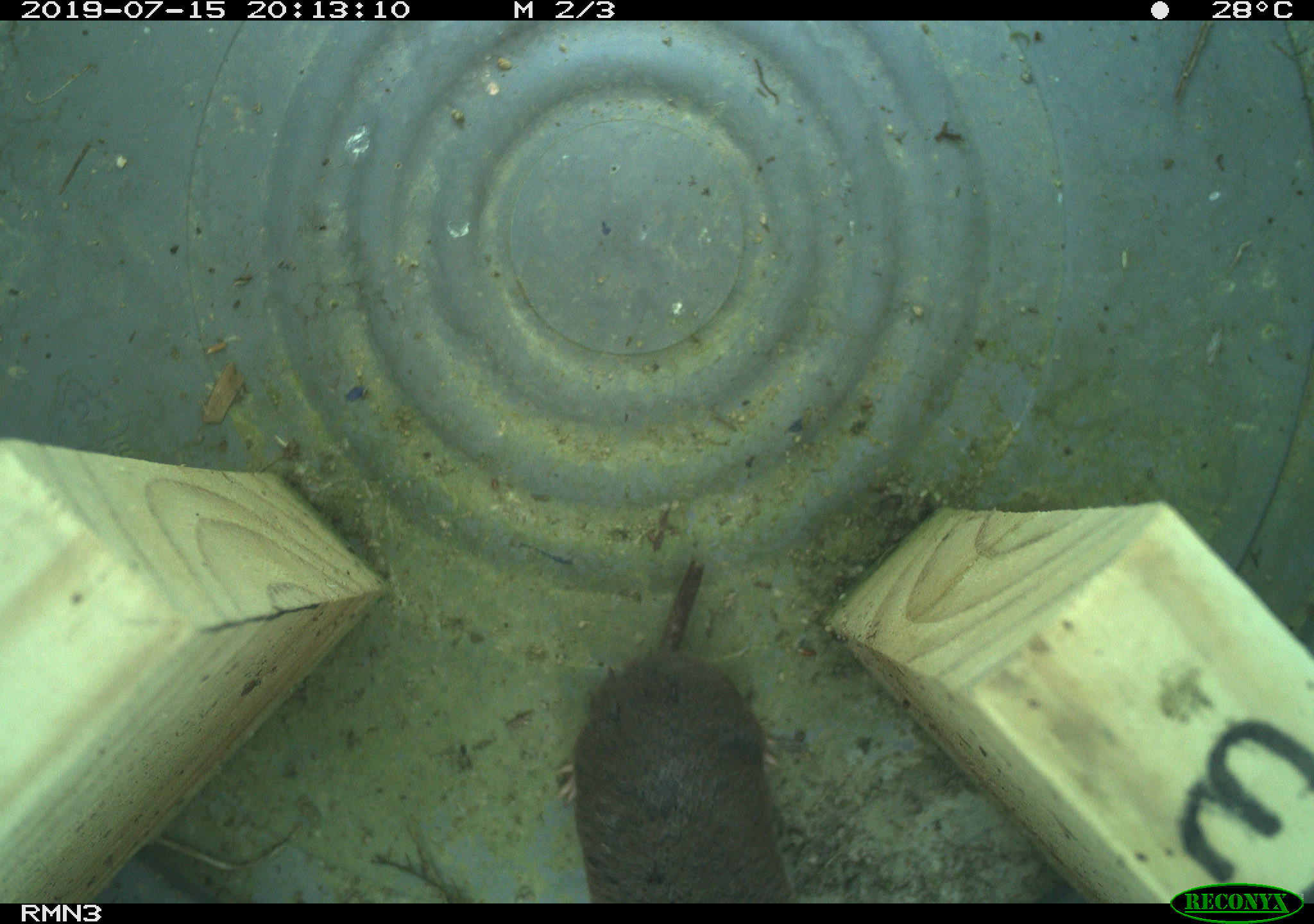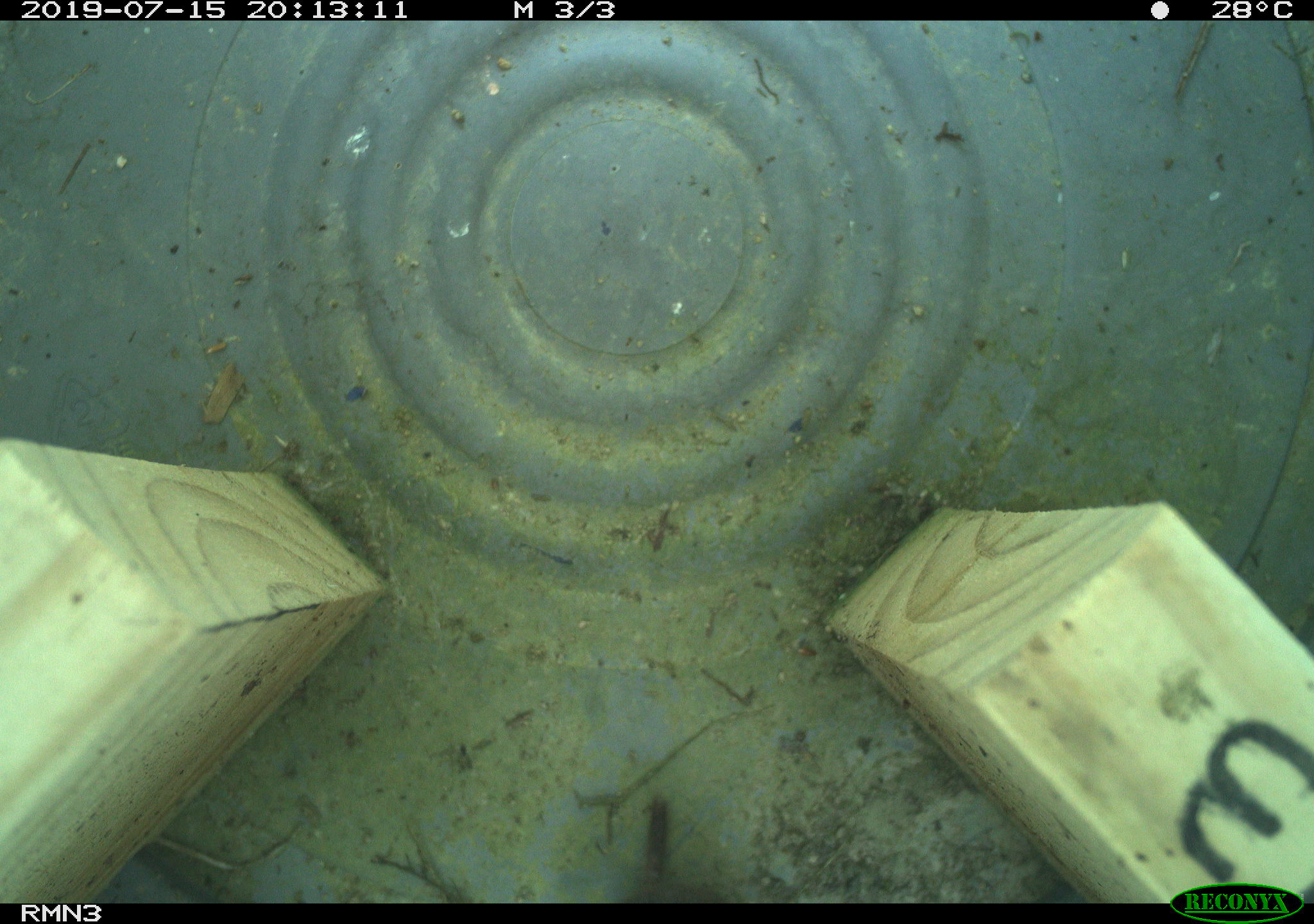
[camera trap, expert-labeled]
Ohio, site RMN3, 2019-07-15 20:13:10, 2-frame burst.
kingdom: Animalia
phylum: Chordata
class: Mammalia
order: Eulipotyphla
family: Soricidae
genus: Blarina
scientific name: Blarina brevicauda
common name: northern short-tailed shrew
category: n. short-tailed shrew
N. short-tailed shrew (northern short-tailed shrew) (Blarina brevicauda).